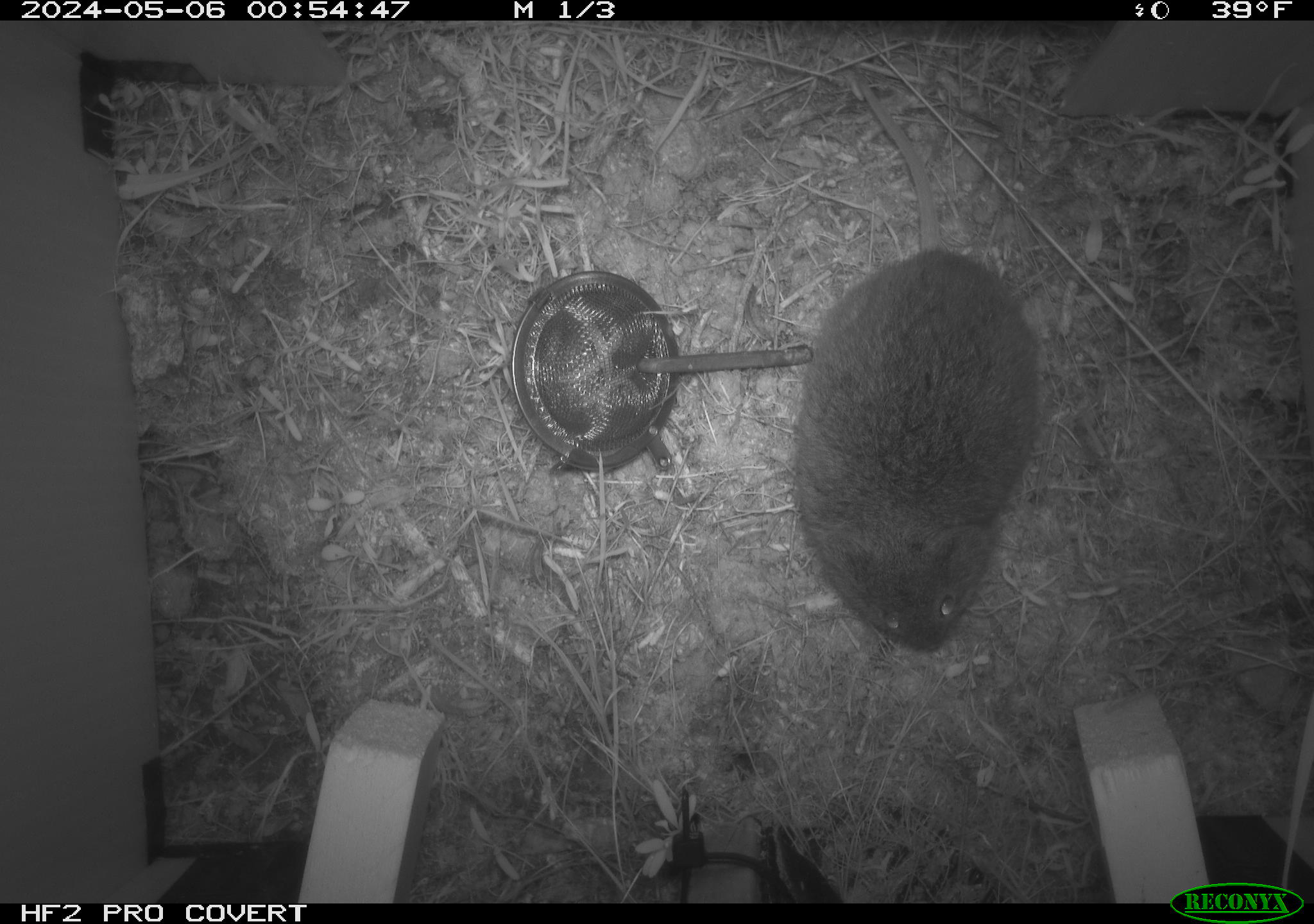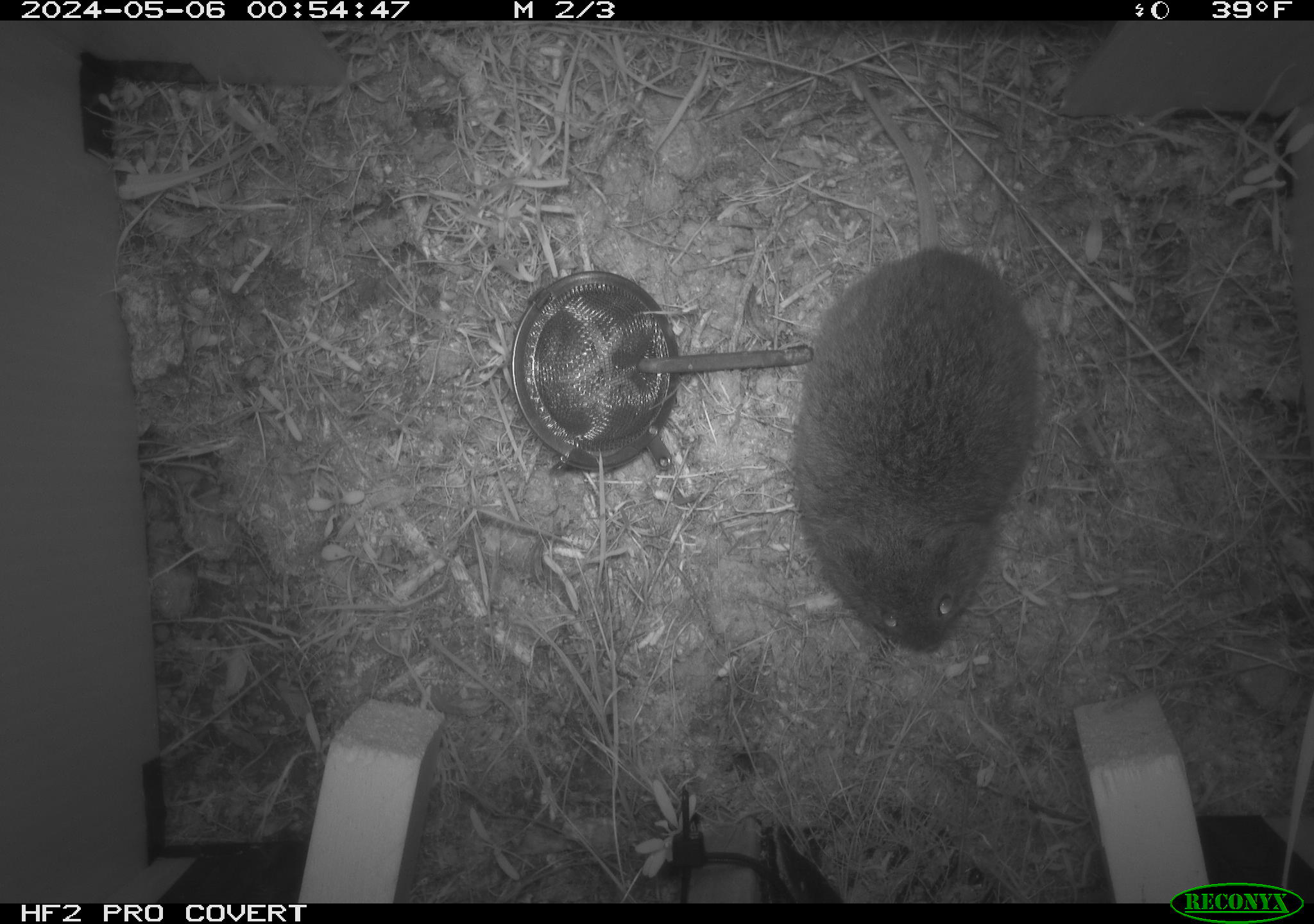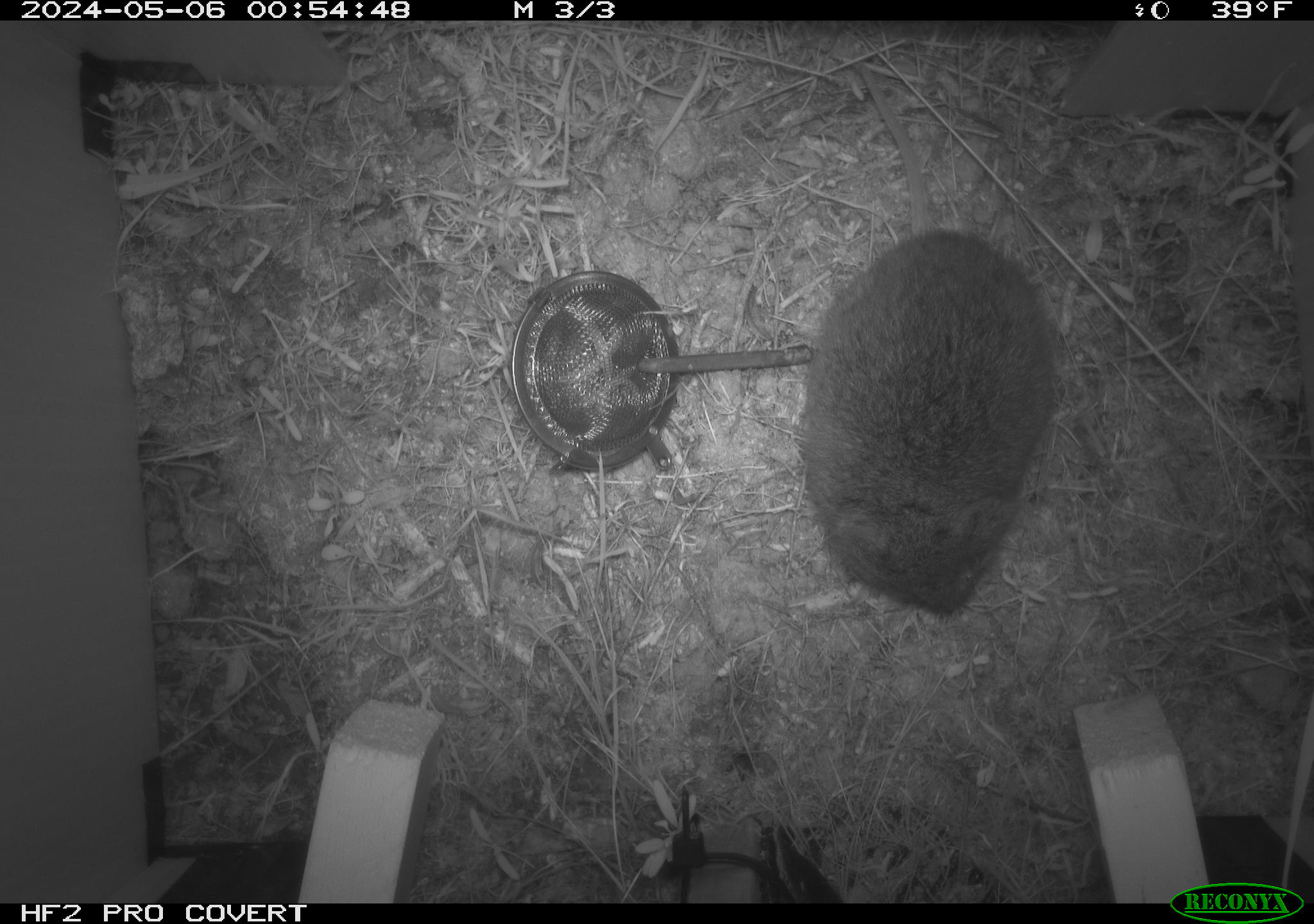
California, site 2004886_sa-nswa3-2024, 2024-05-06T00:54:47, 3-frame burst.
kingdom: Animalia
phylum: Chordata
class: Mammalia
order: Rodentia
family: Cricetidae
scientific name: Arvicolinae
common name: voles, lemmings, and muskrats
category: arvicolinae subfamily